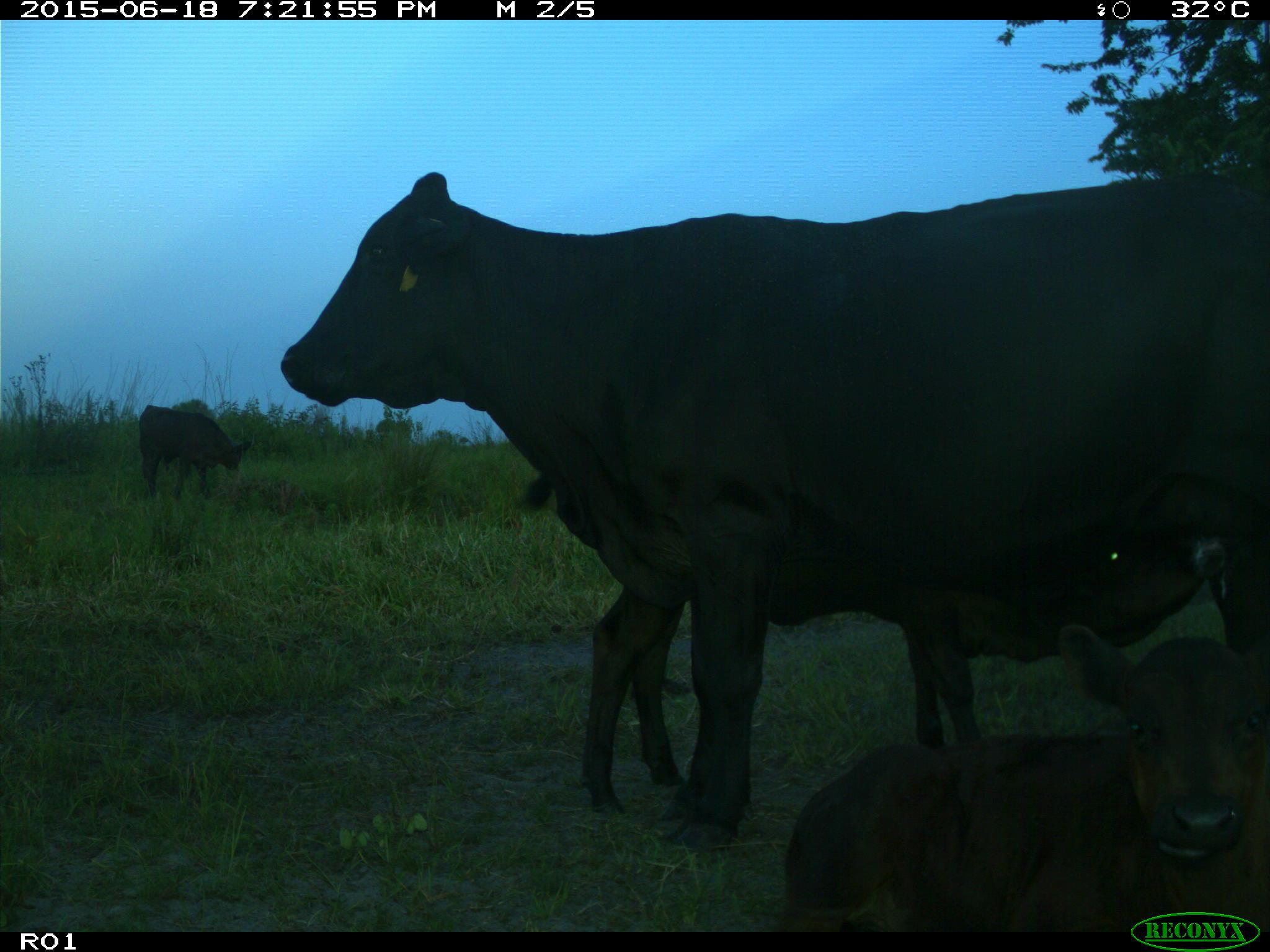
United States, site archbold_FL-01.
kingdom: Animalia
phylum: Chordata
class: Mammalia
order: Artiodactyla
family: Bovidae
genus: Bos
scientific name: Bos taurus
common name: domestic cow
Bos taurus (domestic cow).